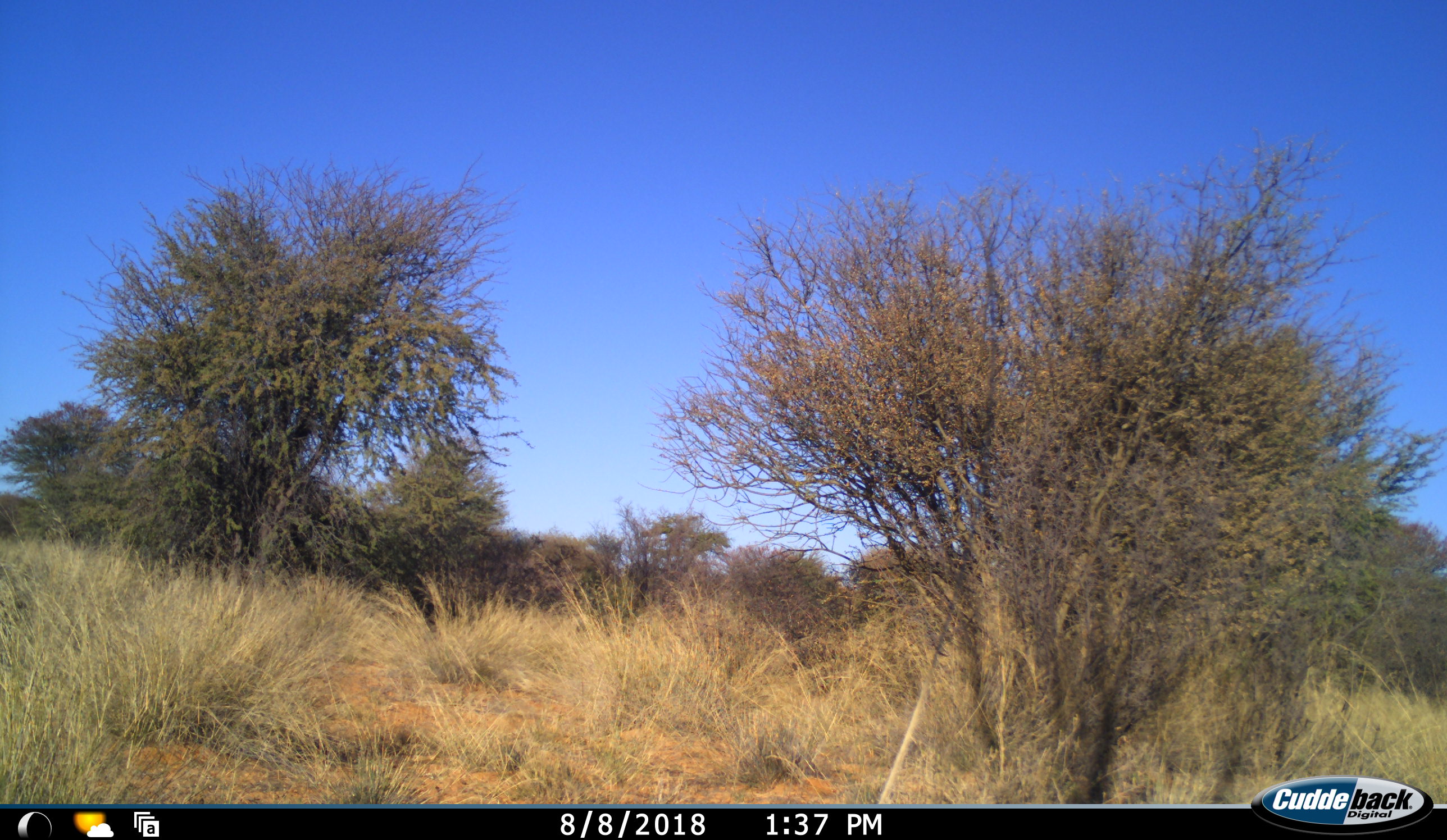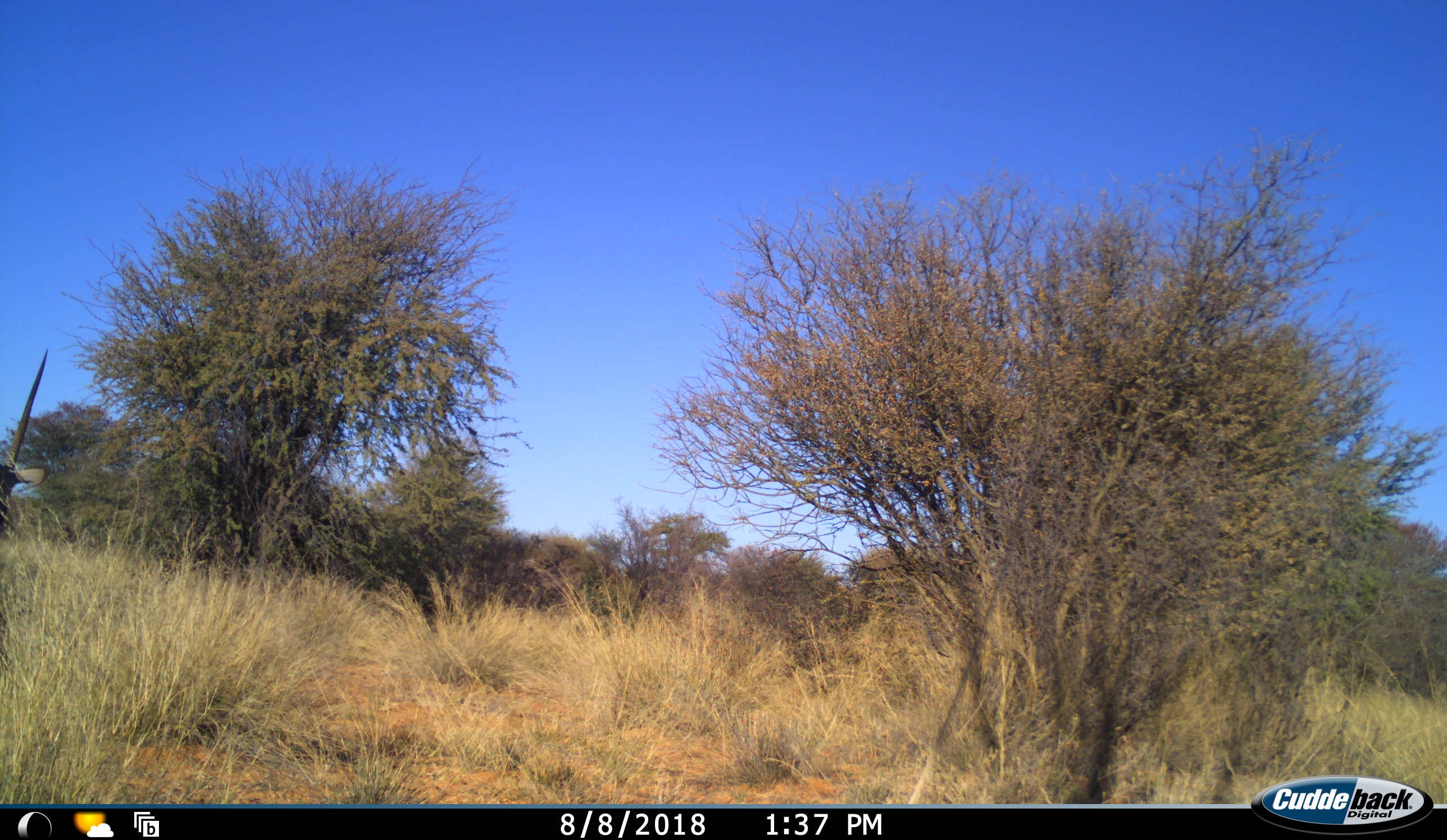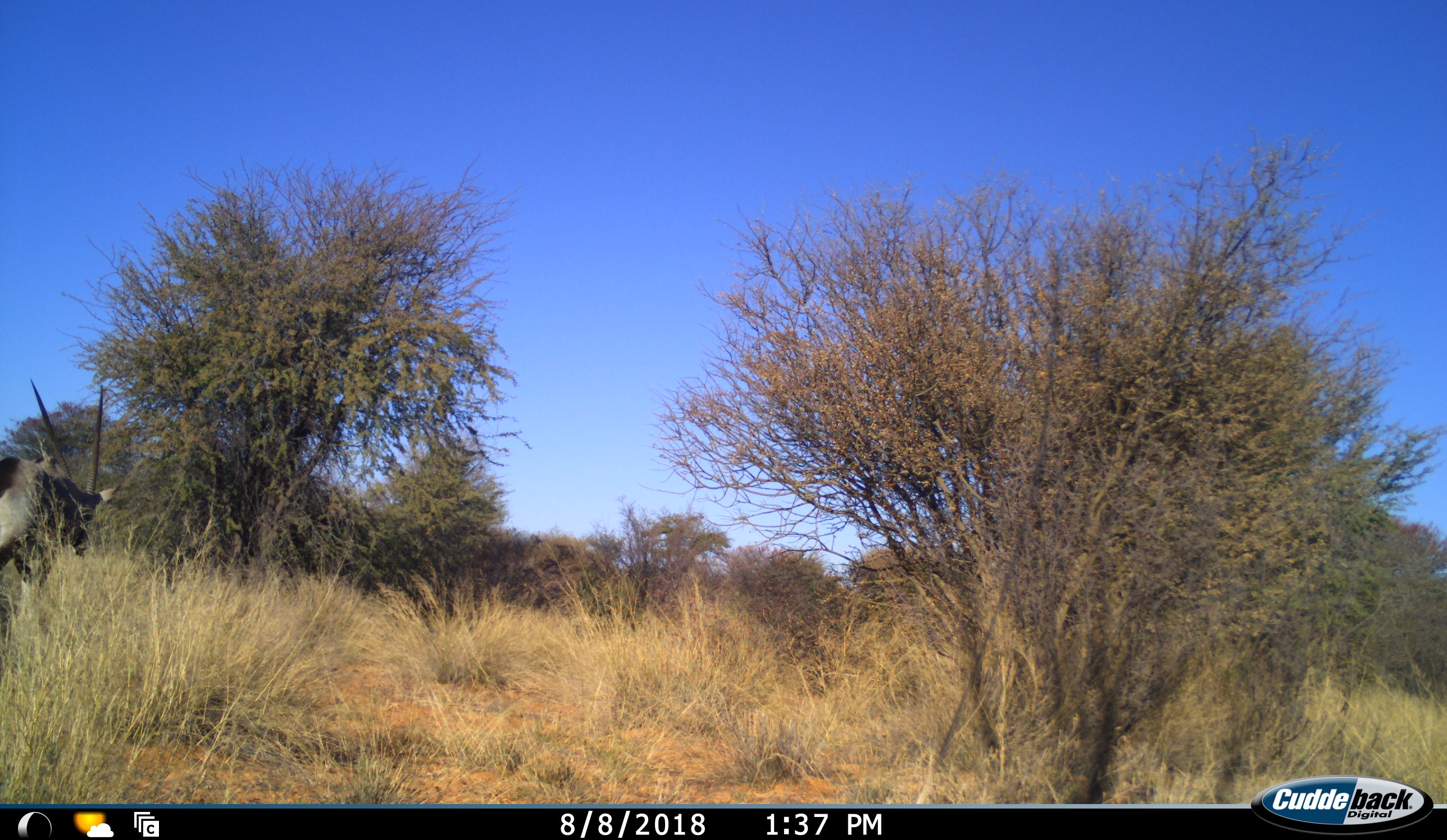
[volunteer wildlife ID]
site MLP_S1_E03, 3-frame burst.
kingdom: Animalia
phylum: Chordata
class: Mammalia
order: Artiodactyla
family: Bovidae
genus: Oryx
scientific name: Oryx gazella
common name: gemsbok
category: oryx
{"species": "oryx (gemsbok) (Oryx gazella)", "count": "1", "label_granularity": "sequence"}